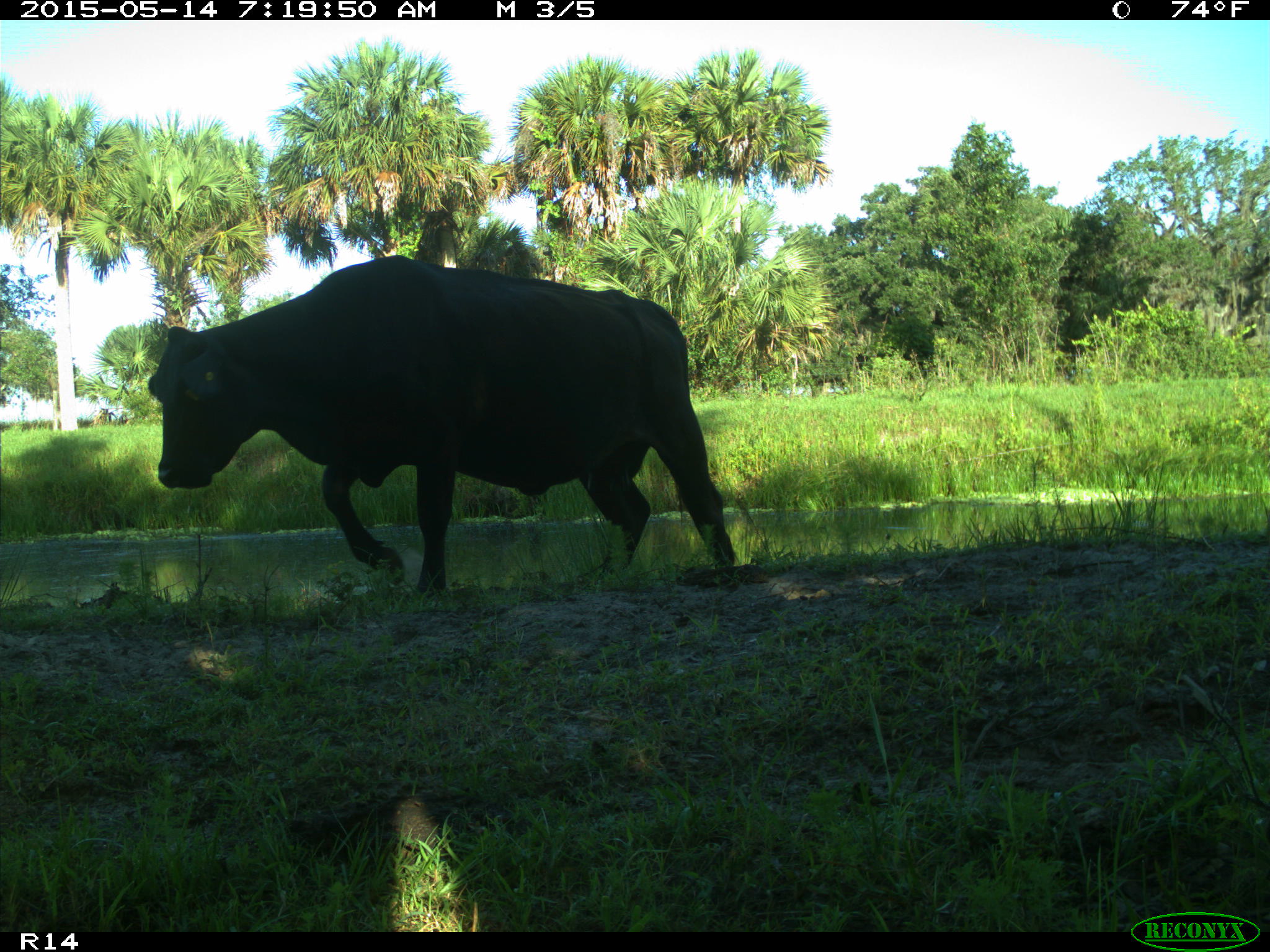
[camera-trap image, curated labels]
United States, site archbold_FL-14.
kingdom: Animalia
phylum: Chordata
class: Mammalia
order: Artiodactyla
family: Bovidae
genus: Bos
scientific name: Bos taurus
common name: domestic cow